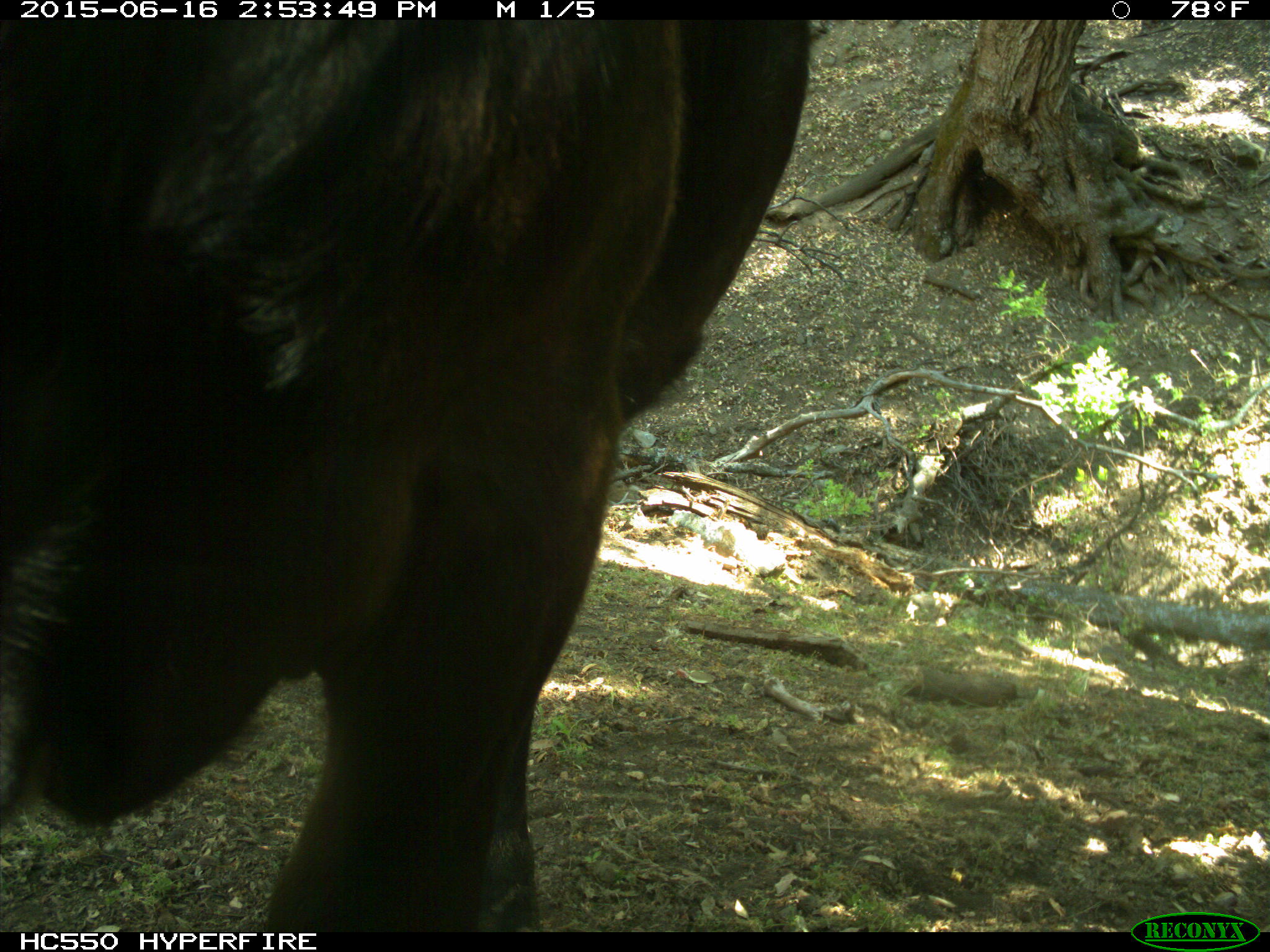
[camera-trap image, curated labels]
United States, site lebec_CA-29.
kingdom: Animalia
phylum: Chordata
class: Mammalia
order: Artiodactyla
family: Bovidae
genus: Bos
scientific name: Bos taurus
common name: domestic cow